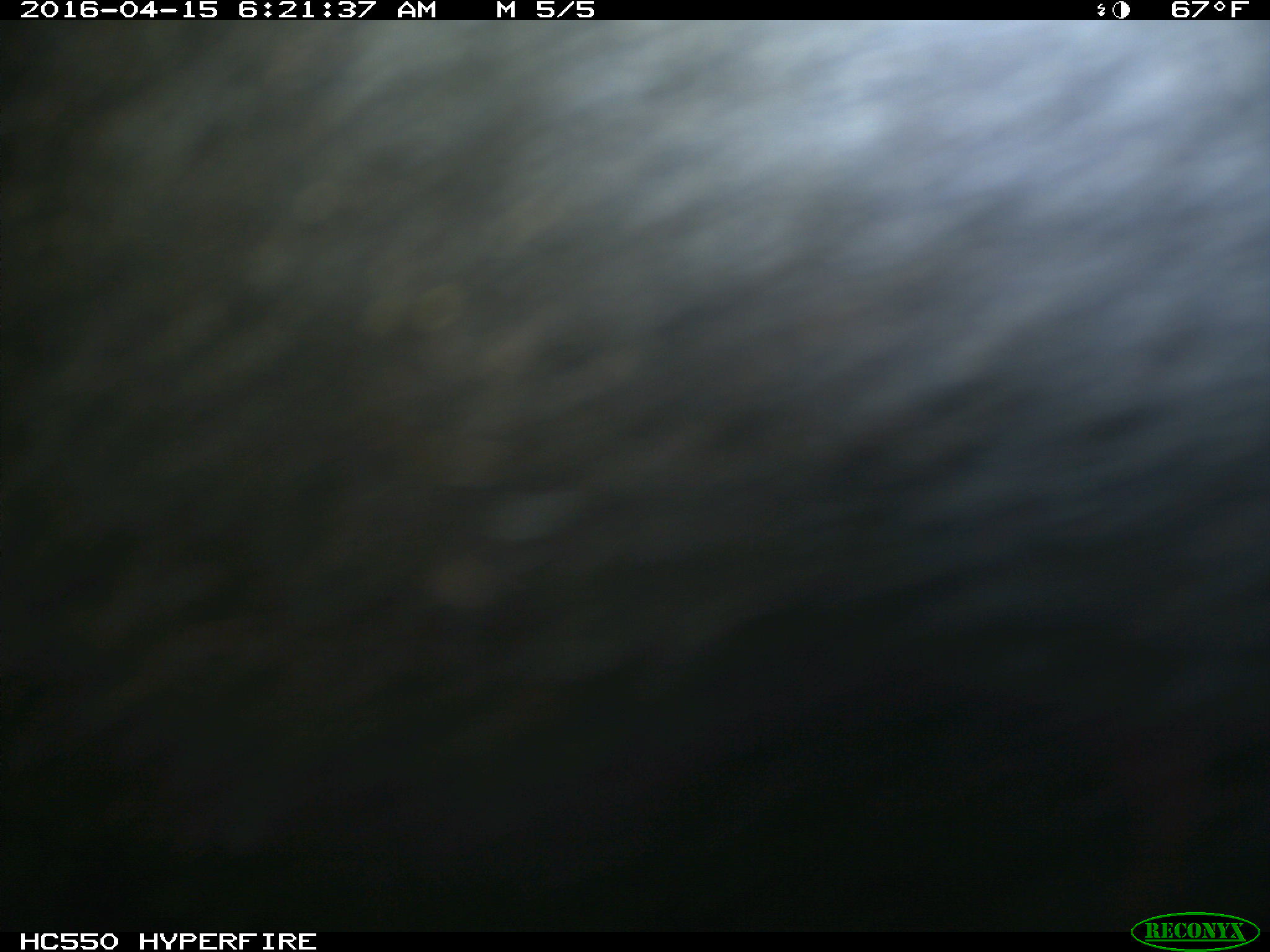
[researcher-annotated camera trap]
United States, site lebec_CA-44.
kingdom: Animalia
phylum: Chordata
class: Mammalia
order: Artiodactyla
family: Bovidae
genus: Bos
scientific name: Bos taurus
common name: domestic cow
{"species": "Bos taurus (domestic cow)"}